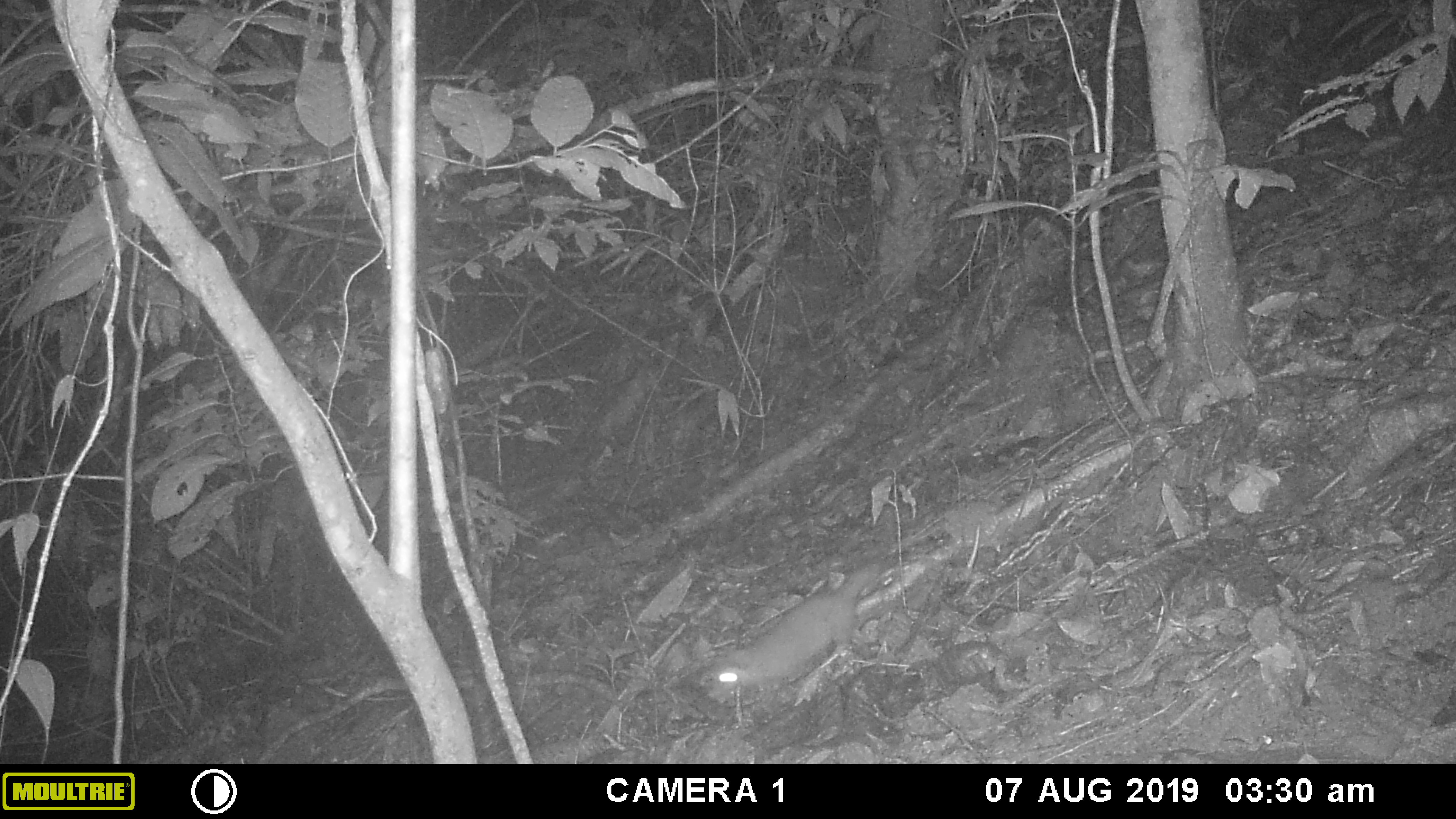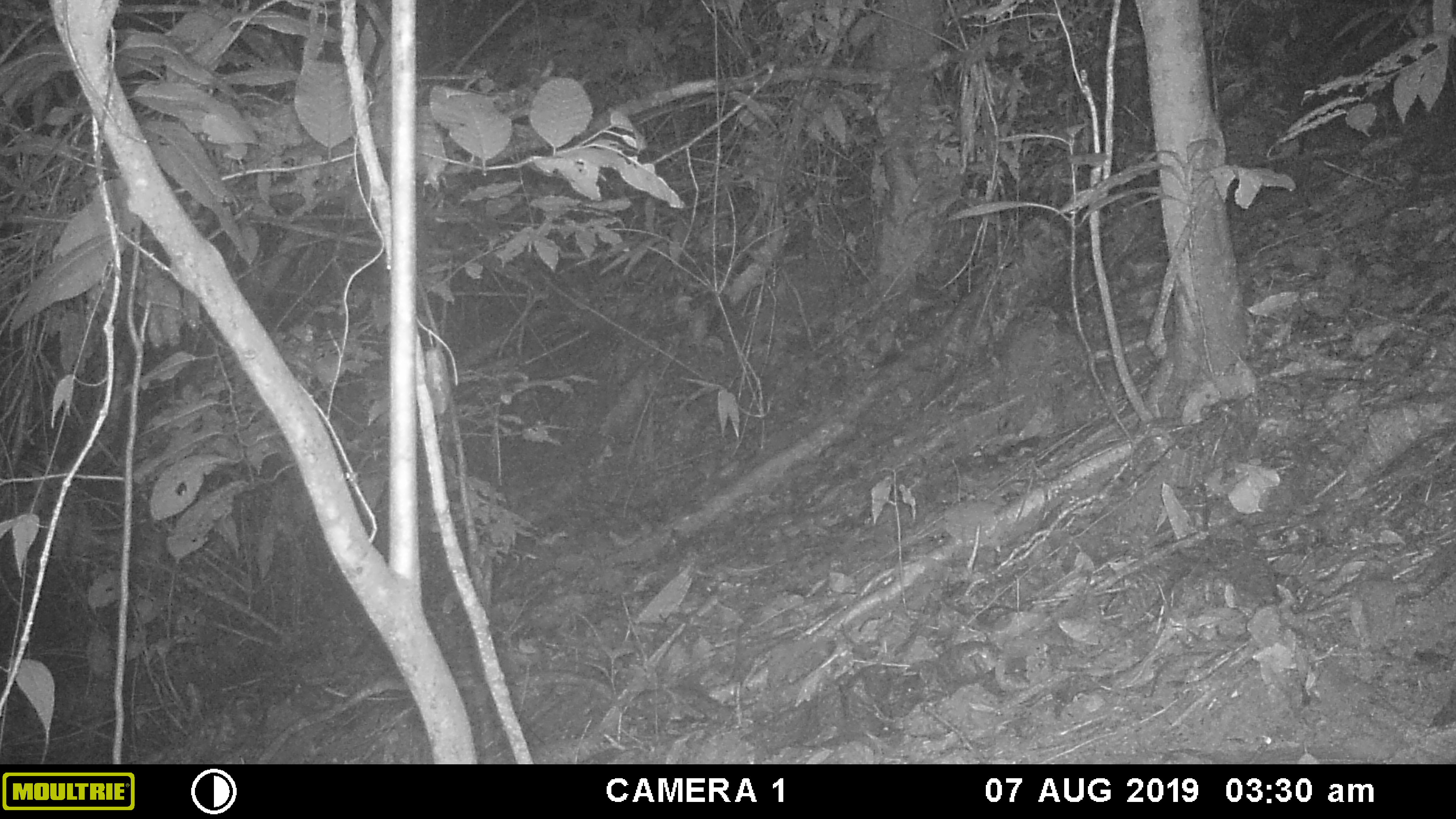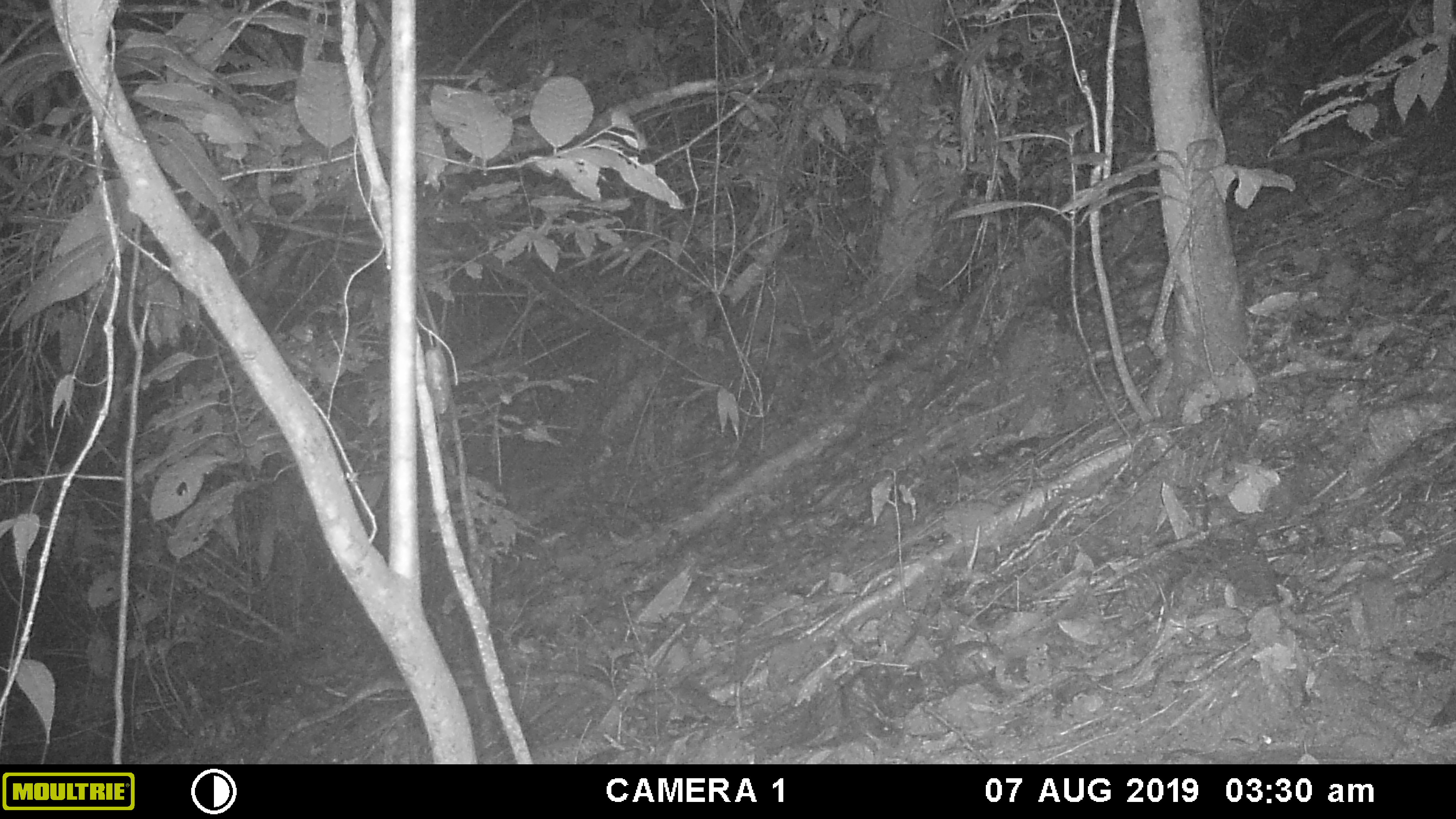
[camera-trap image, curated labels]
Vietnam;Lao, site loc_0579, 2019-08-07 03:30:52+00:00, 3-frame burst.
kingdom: Animalia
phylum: Chordata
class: Mammalia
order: Carnivora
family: Mustelidae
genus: Melogale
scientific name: Melogale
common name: ferret badger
Ferret badger (Melogale). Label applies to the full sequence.